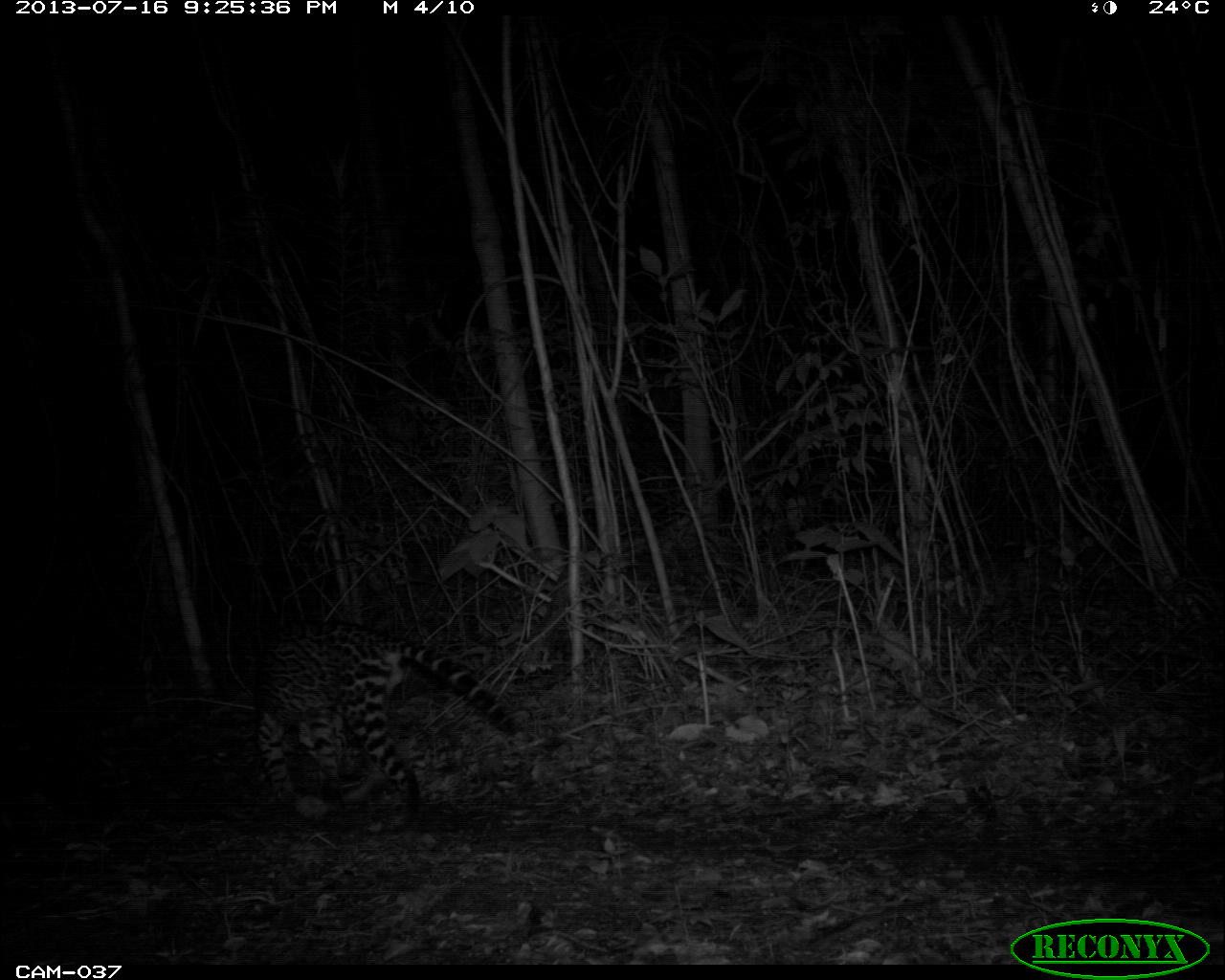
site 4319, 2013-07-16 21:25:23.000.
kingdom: Animalia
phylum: Chordata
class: Mammalia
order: Carnivora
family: Felidae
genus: Leopardus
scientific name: Leopardus pardalis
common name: ocelot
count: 1